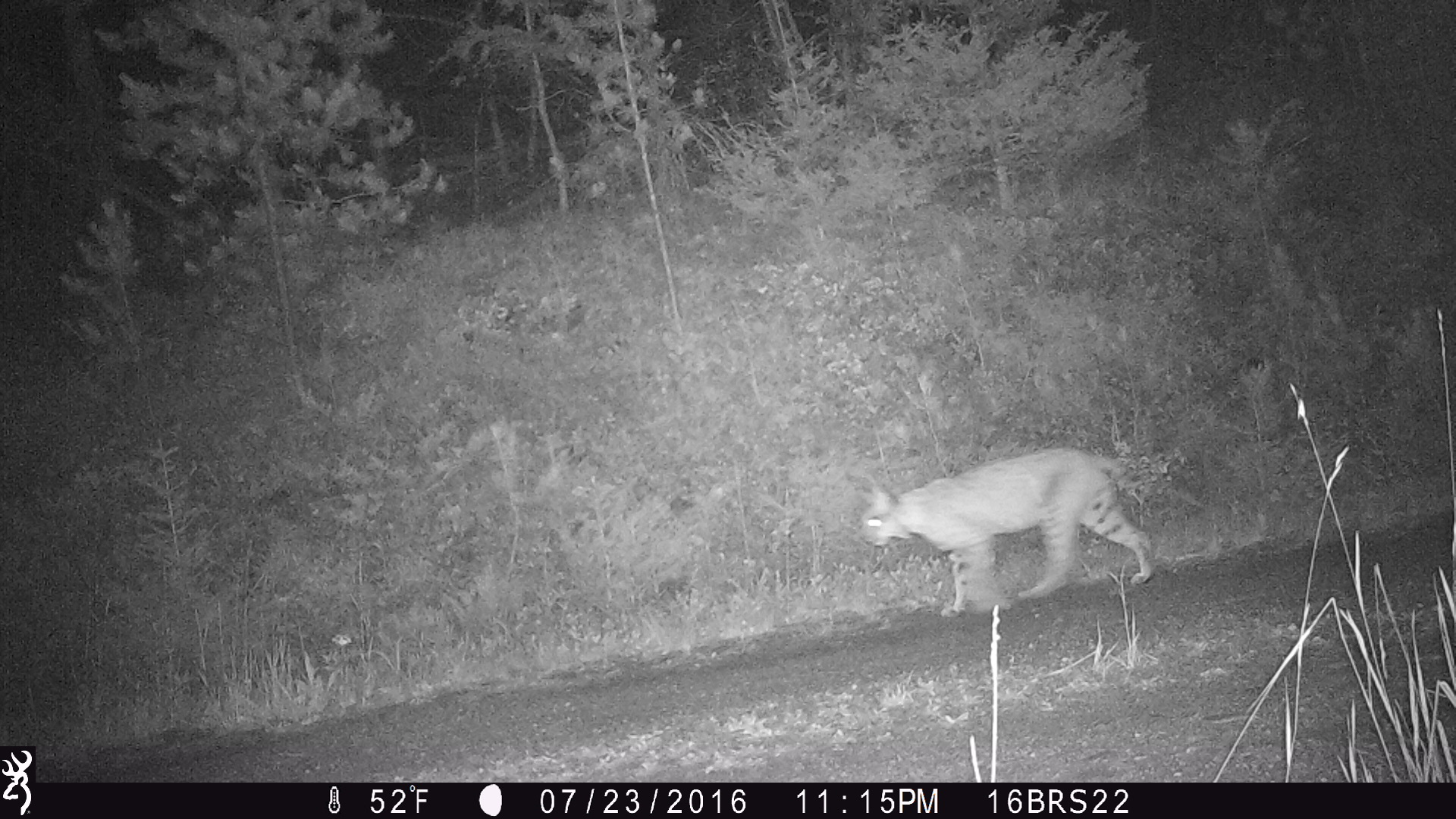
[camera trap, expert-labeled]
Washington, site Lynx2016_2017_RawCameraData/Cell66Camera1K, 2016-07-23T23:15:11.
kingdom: Animalia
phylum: Chordata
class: Mammalia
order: Carnivora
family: Felidae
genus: Lynx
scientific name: Lynx rufus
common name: bobcat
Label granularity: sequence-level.